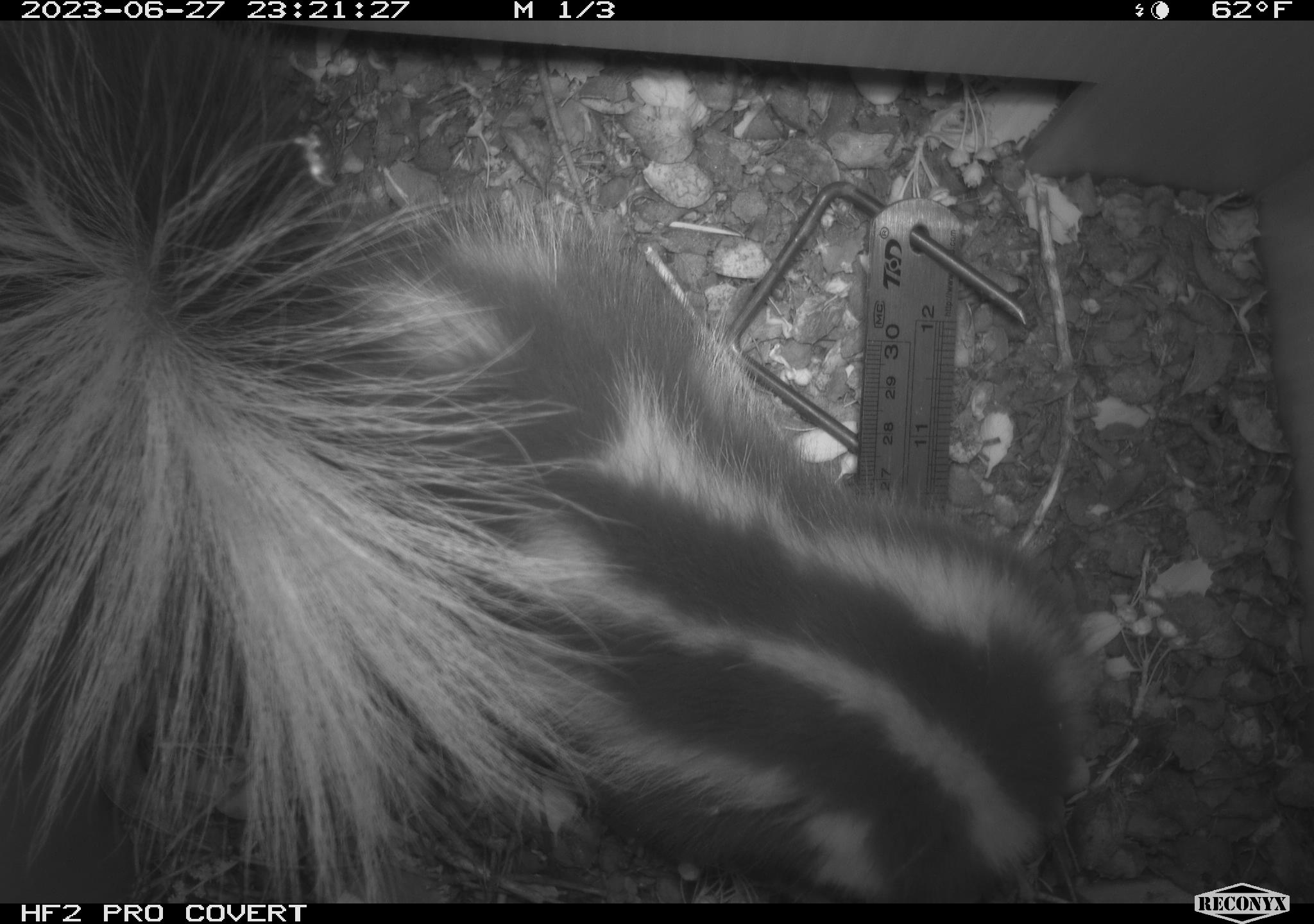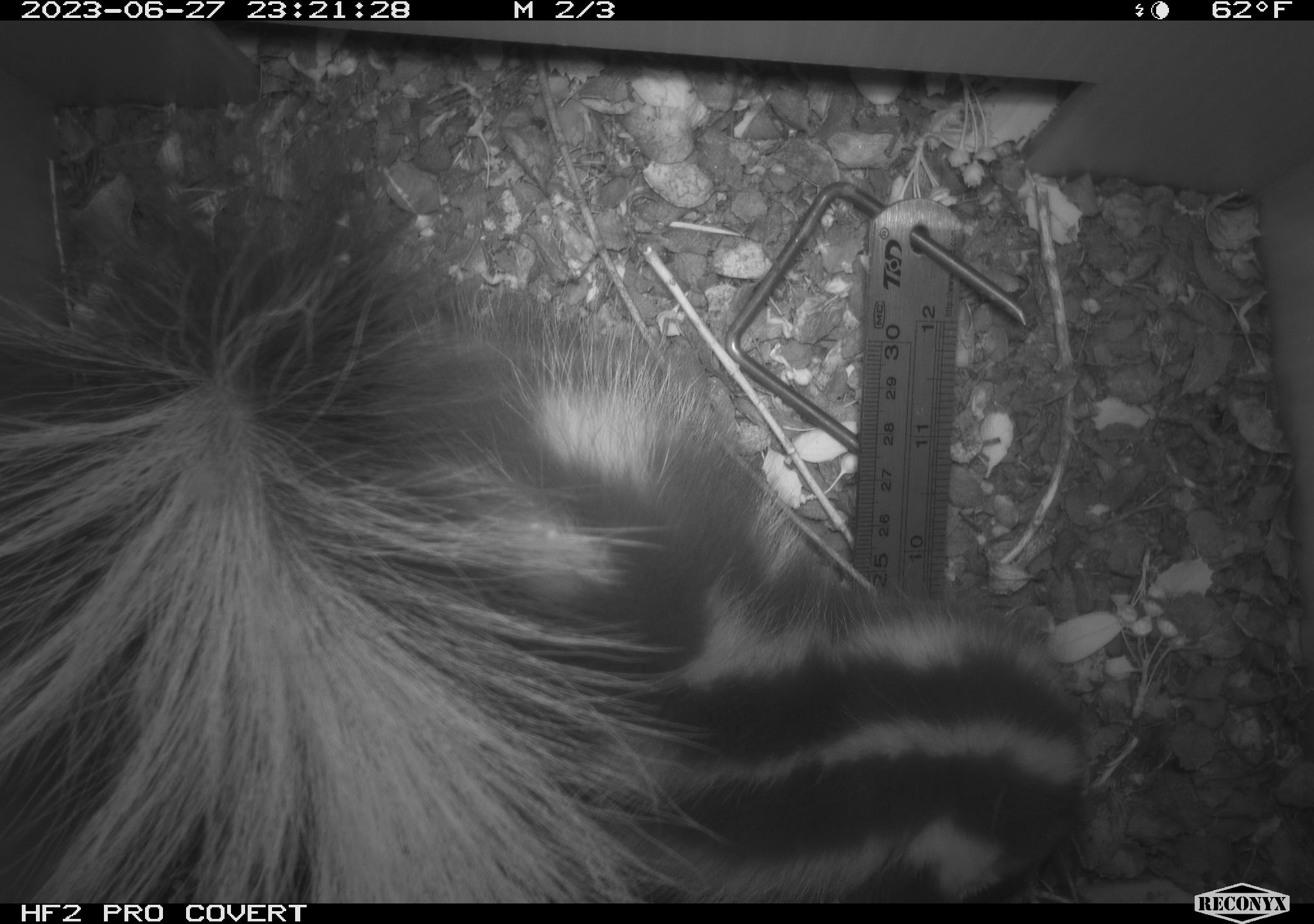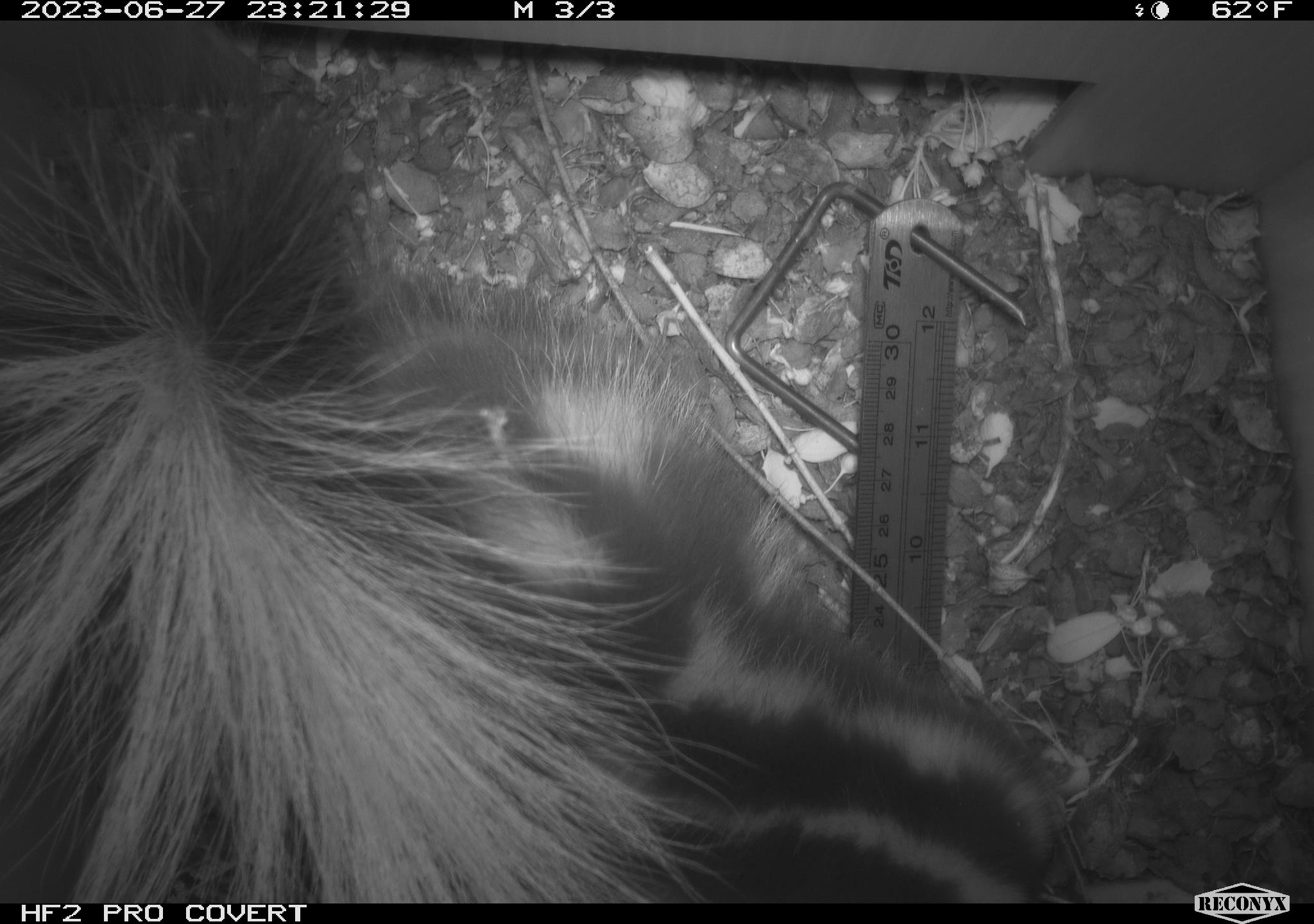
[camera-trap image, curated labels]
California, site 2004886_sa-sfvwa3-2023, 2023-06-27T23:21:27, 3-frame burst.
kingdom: Animalia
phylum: Chordata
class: Mammalia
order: Carnivora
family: Mephitidae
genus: Spilogale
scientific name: Spilogale gracilis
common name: western spotted skunk